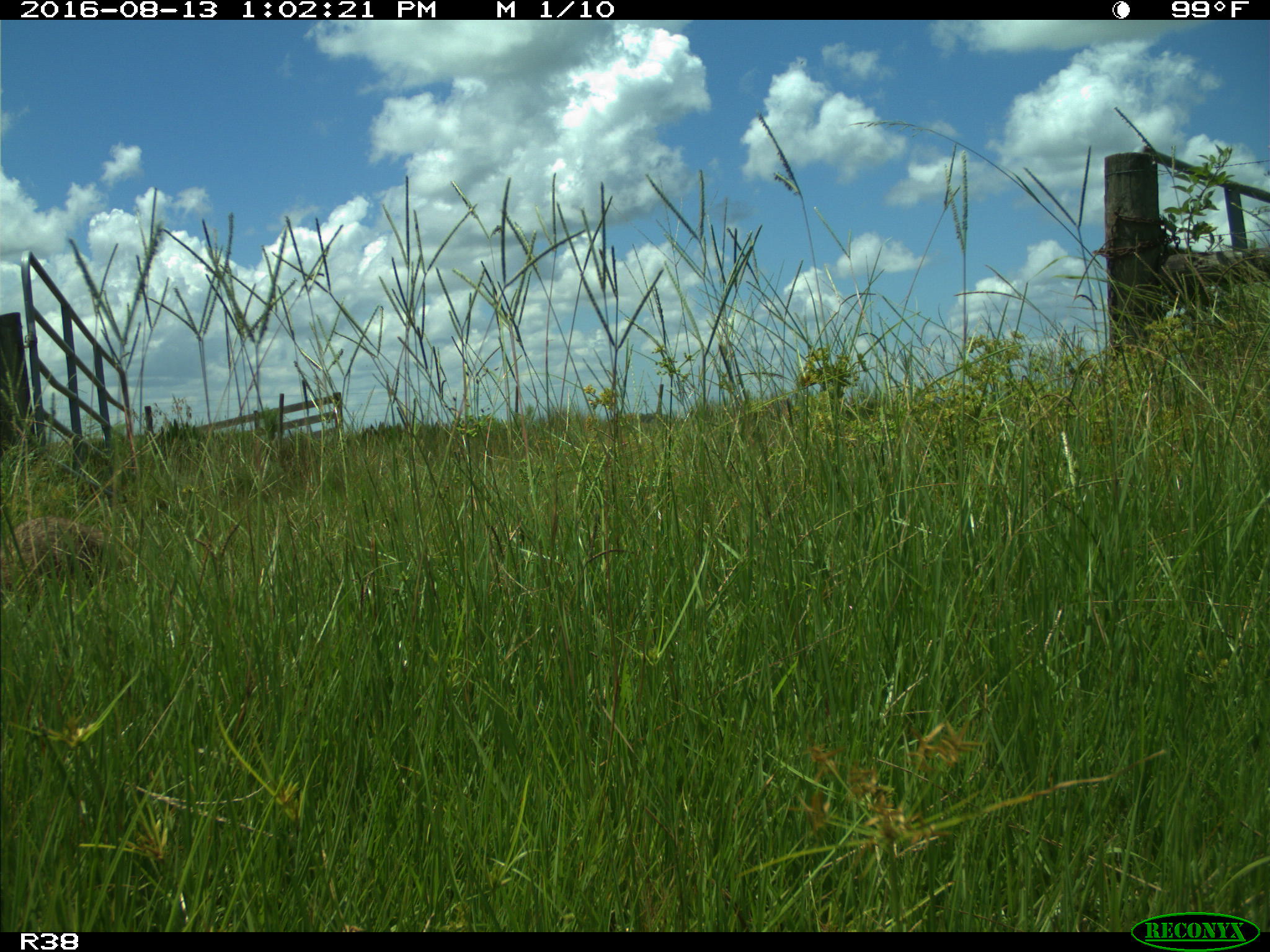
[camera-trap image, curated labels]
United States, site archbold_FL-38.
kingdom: Animalia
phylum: Chordata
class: Mammalia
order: Carnivora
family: Procyonidae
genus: Procyon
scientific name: Procyon lotor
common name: common raccoon